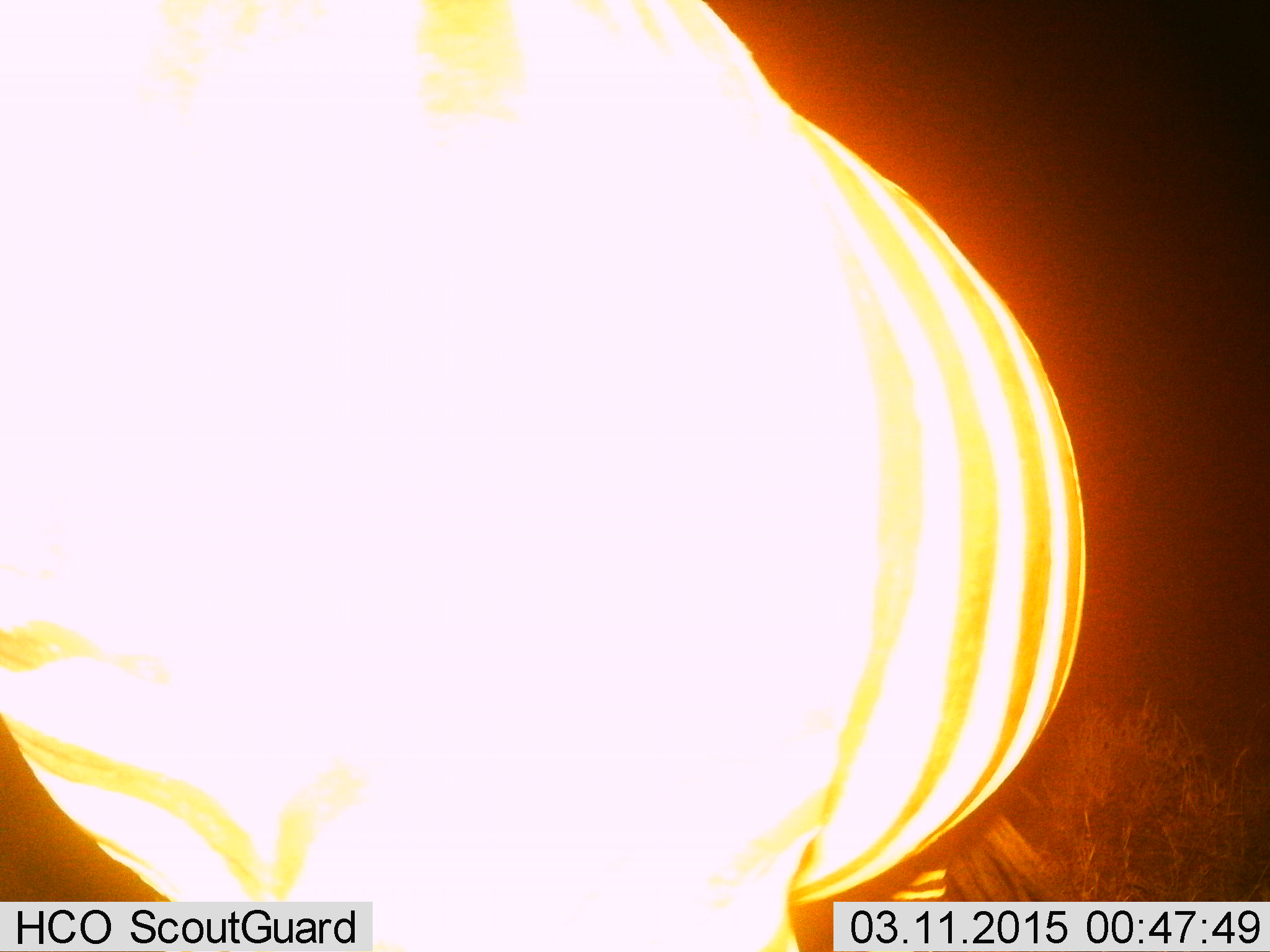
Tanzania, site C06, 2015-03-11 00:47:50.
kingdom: Animalia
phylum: Chordata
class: Mammalia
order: Perissodactyla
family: Equidae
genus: Equus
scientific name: Equus quagga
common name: plains zebra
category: zebra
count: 1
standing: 90%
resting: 0%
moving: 10%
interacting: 0%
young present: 0%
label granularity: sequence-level